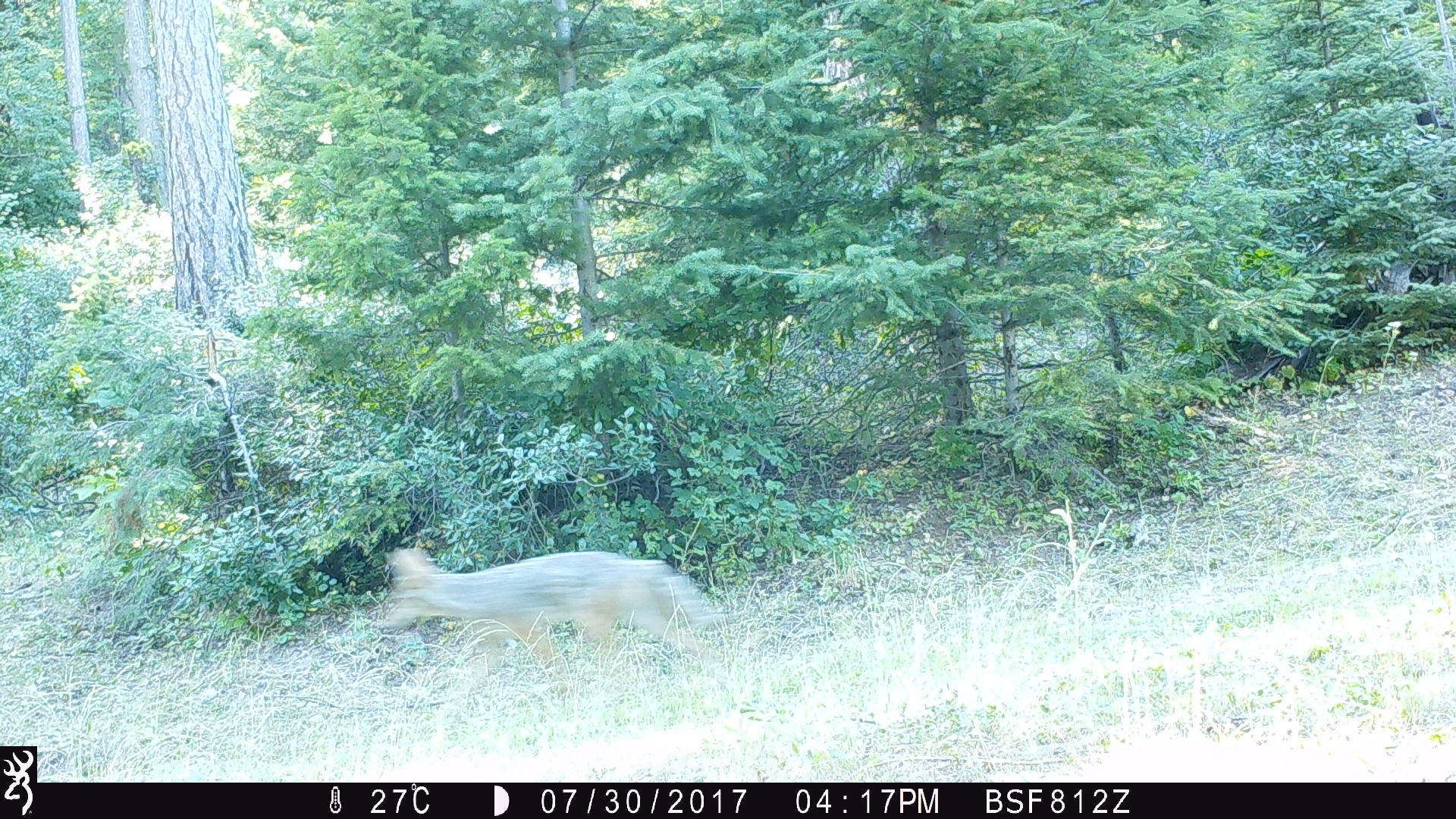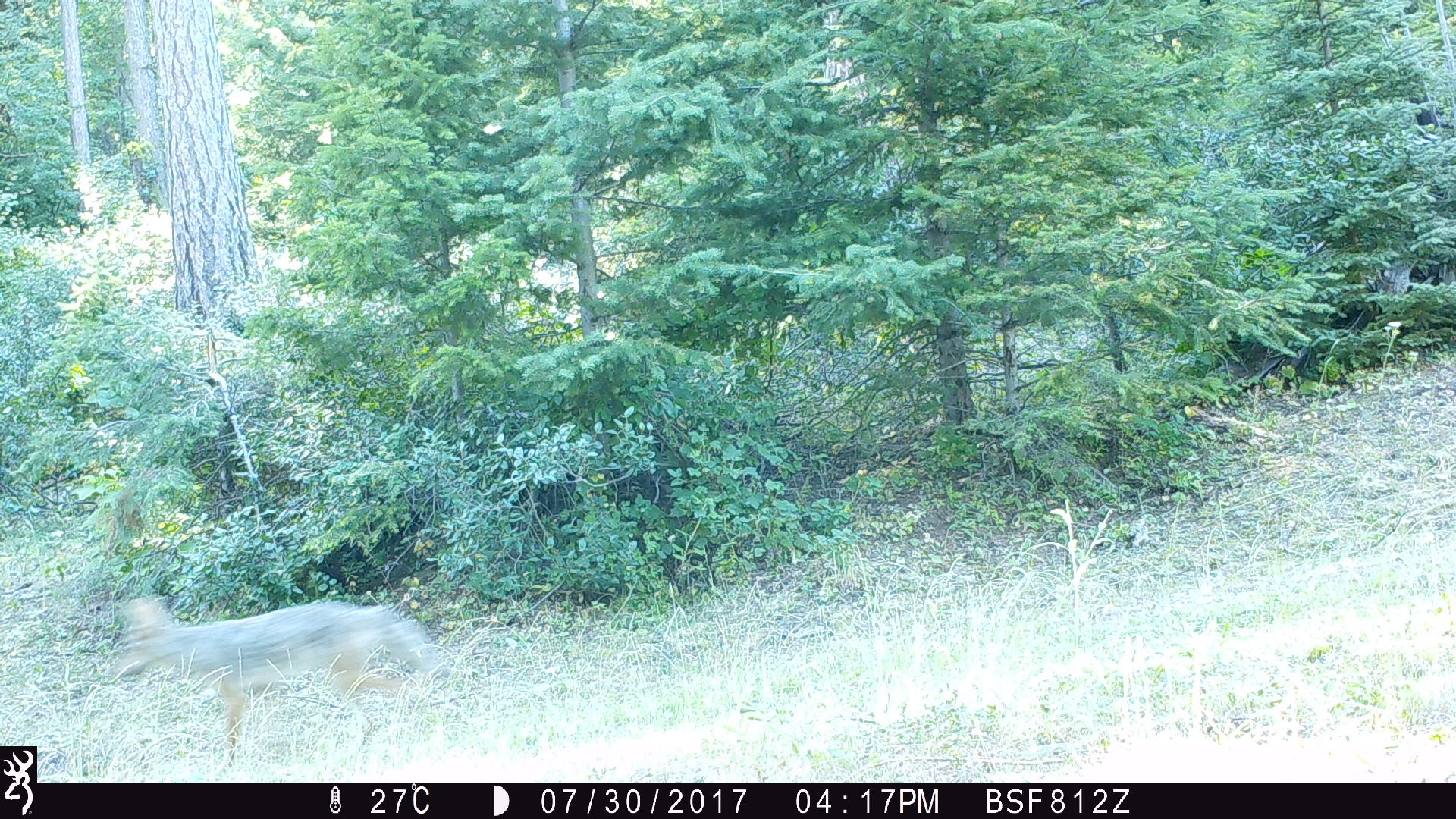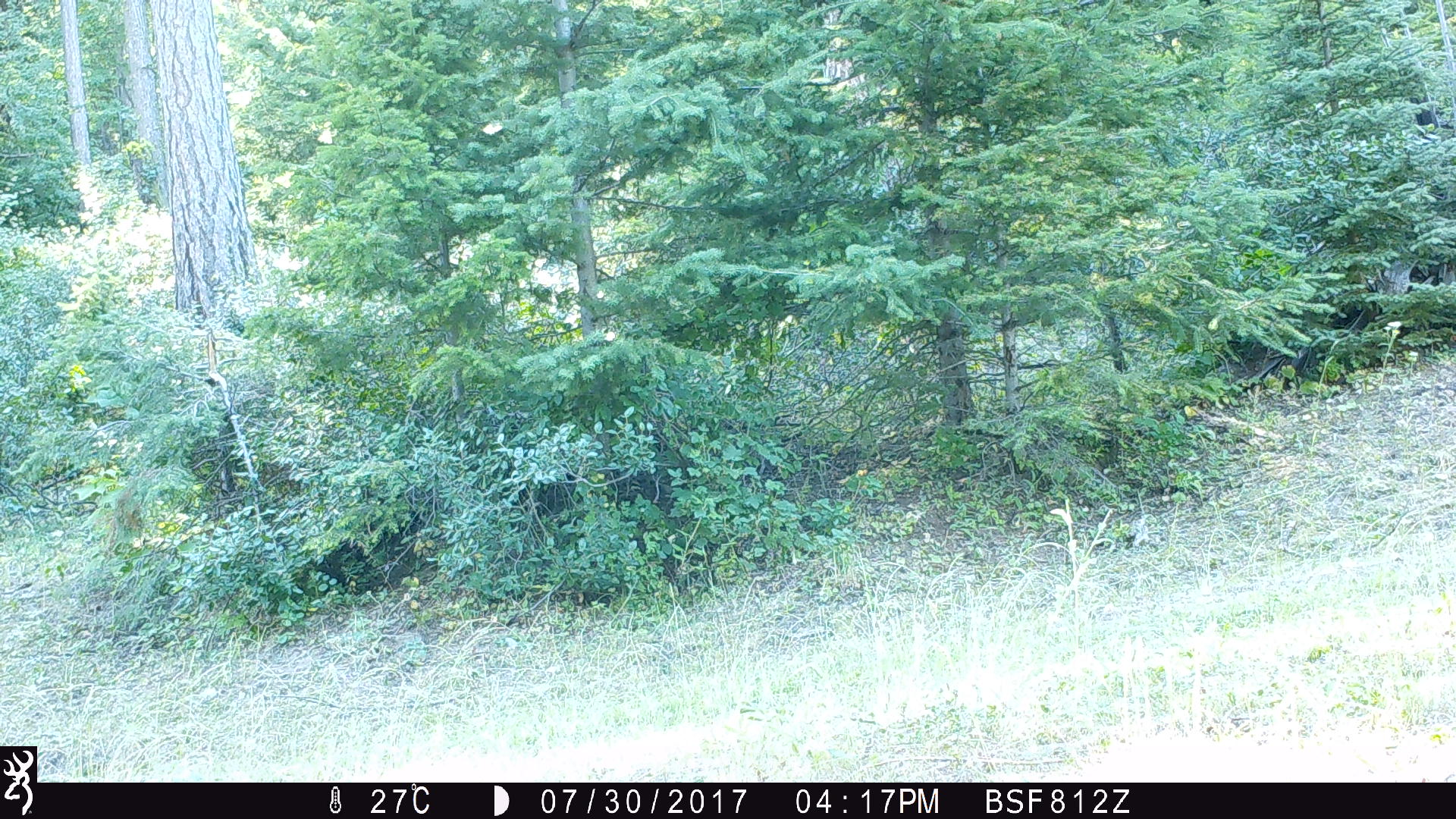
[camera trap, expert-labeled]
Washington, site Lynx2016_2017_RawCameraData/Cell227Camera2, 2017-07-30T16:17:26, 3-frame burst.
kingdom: Animalia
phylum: Chordata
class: Mammalia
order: Carnivora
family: Canidae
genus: Canis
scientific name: Canis latrans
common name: coyote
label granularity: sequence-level